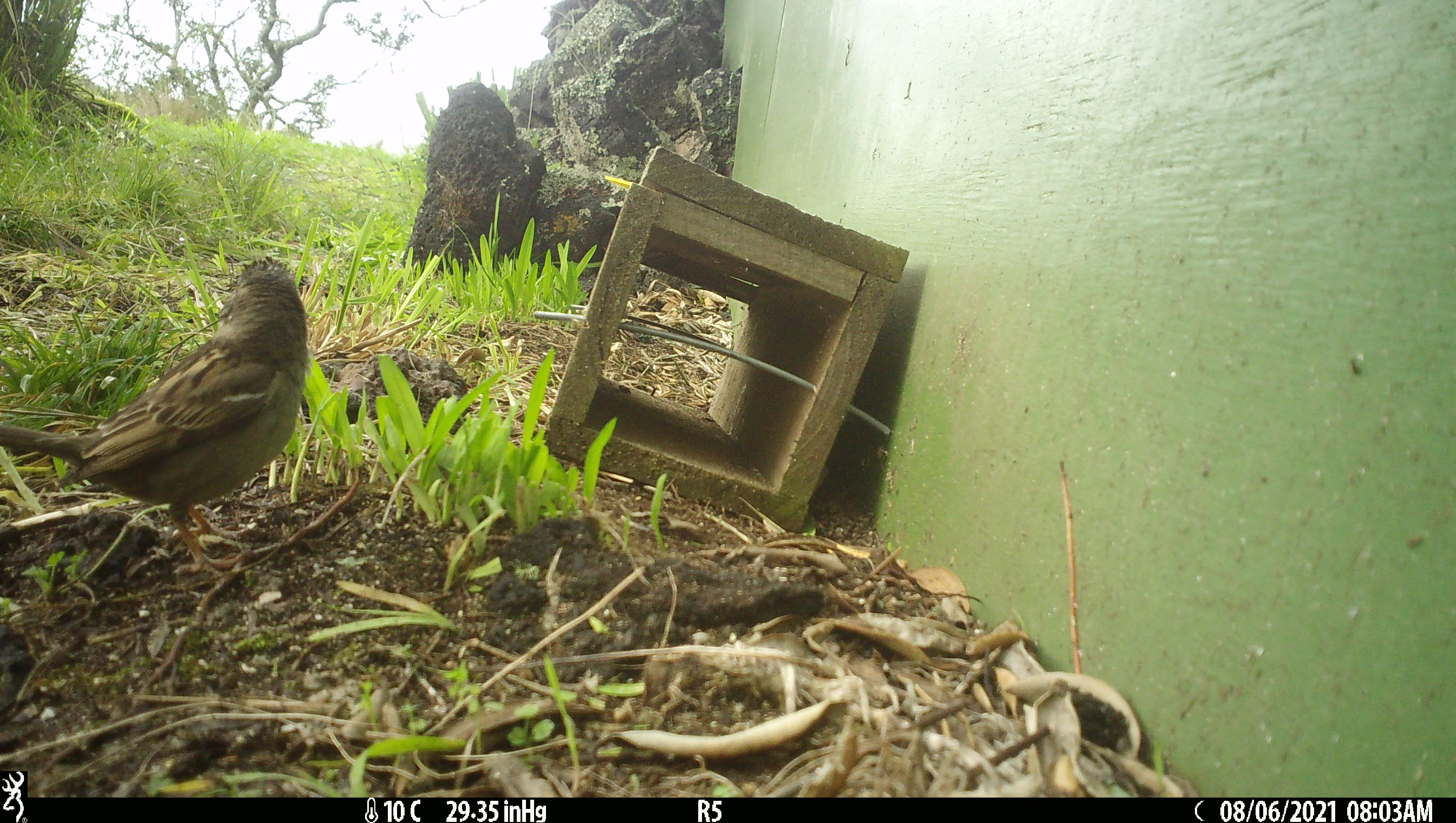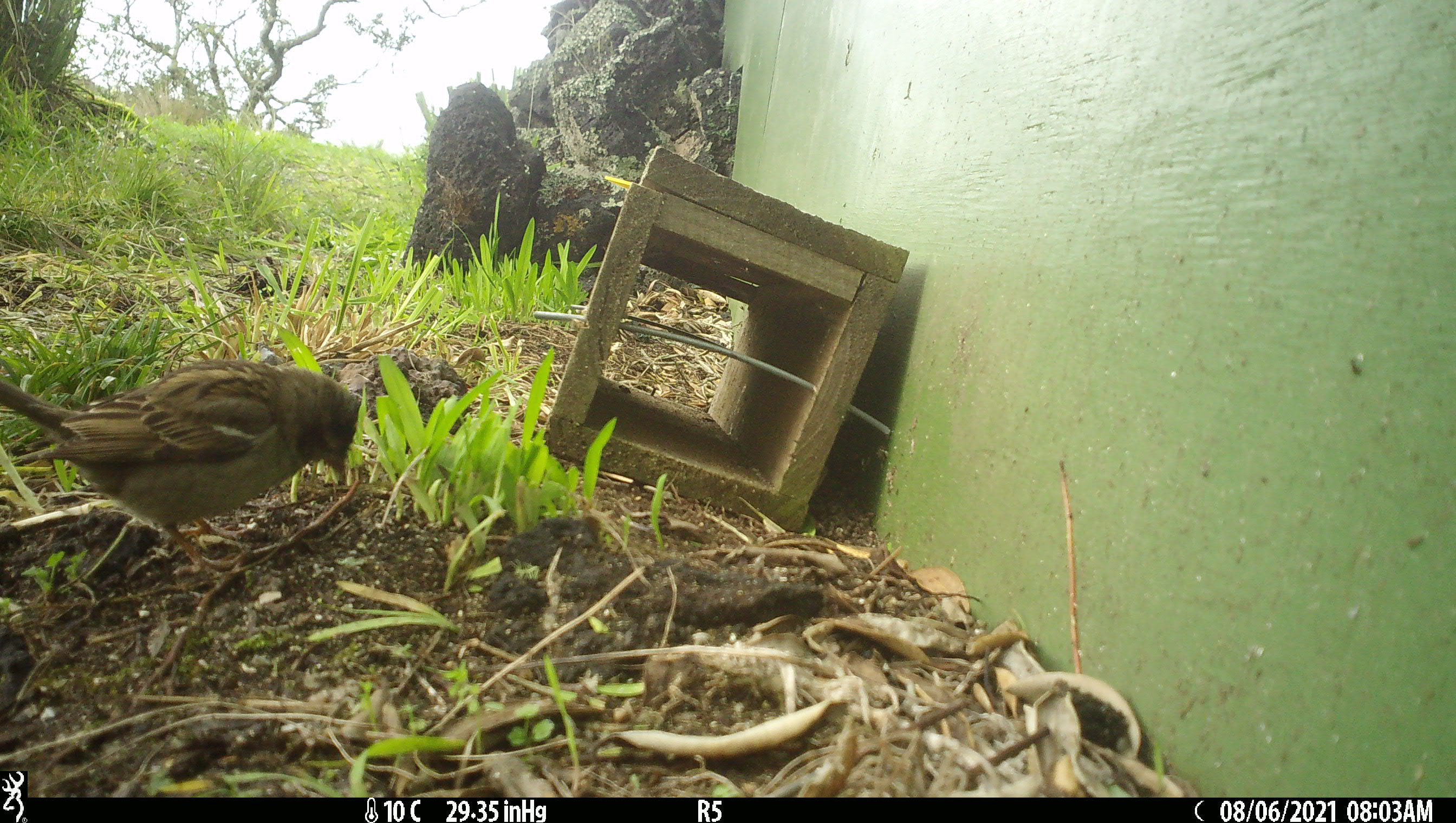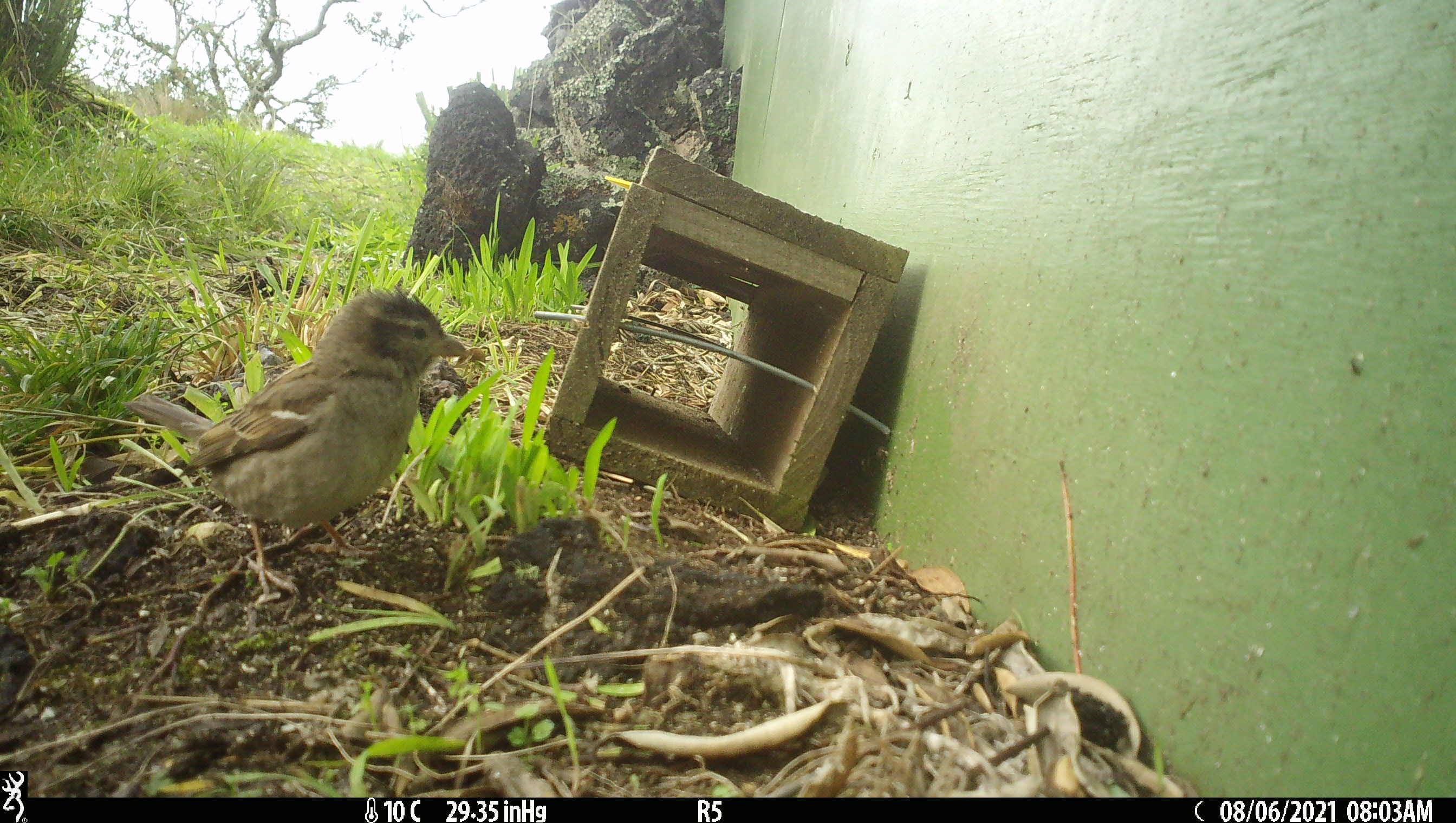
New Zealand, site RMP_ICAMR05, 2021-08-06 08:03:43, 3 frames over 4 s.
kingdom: Animalia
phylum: Chordata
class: Aves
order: Passeriformes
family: Passeridae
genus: Passer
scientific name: Passer domesticus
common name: house sparrow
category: sparrow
Sparrow (house sparrow) (Passer domesticus).